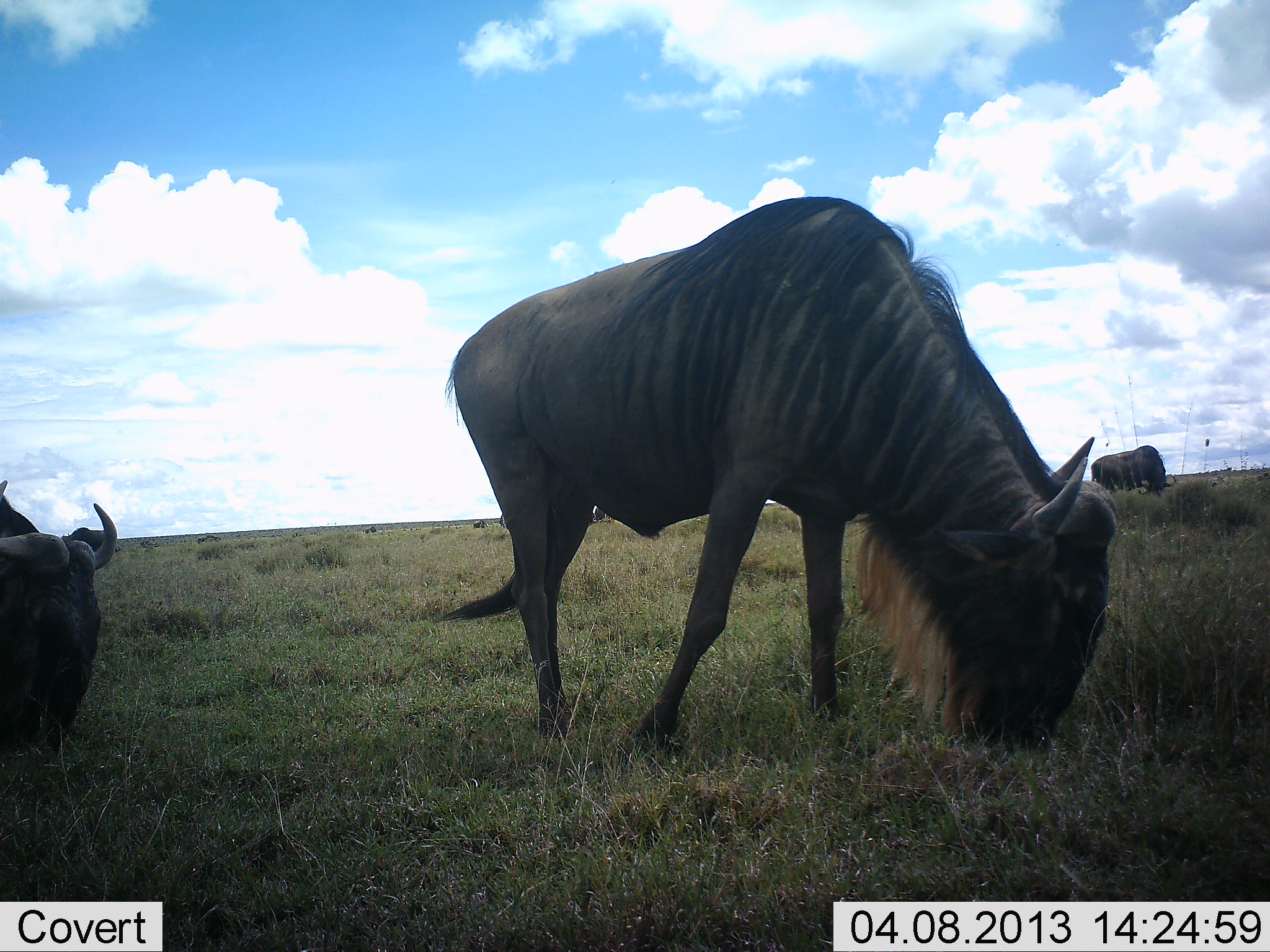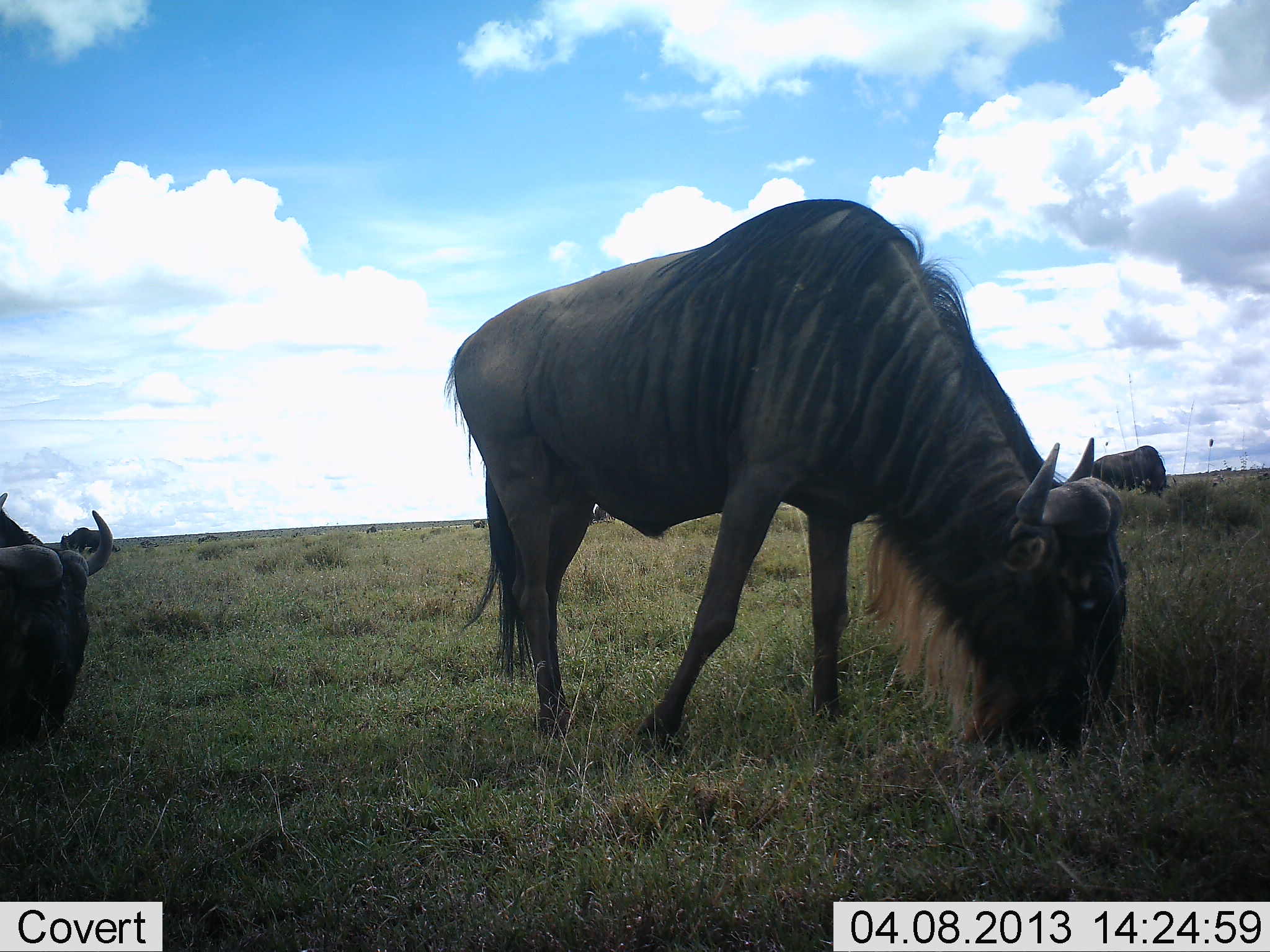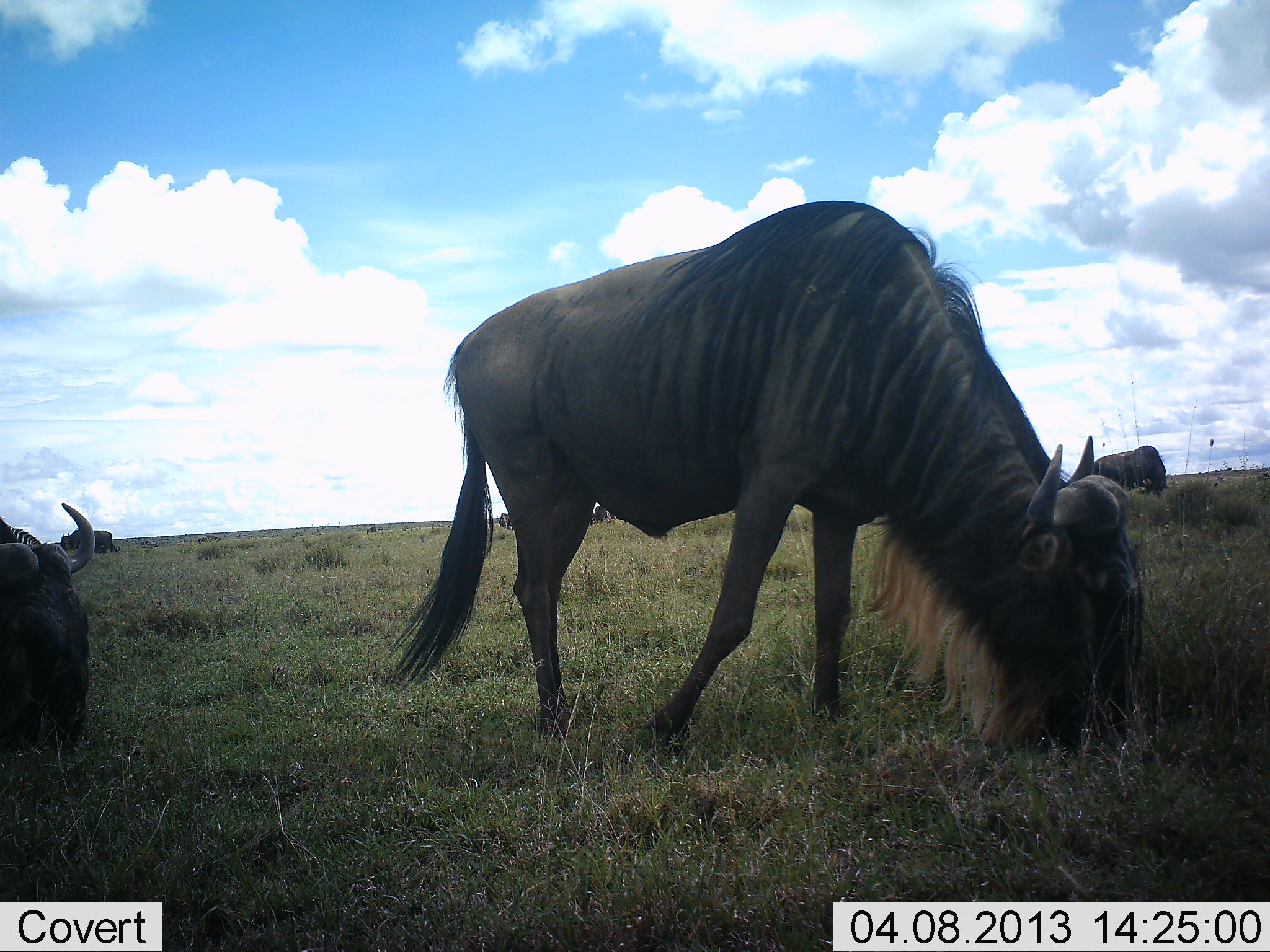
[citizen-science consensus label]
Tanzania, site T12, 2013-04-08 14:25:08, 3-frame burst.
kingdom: Animalia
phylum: Chordata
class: Mammalia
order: Artiodactyla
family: Bovidae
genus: Connochaetes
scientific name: Connochaetes taurinus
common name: blue wildebeest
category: wildebeest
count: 4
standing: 21%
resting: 7%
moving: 10%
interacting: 0%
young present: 0%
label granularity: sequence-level